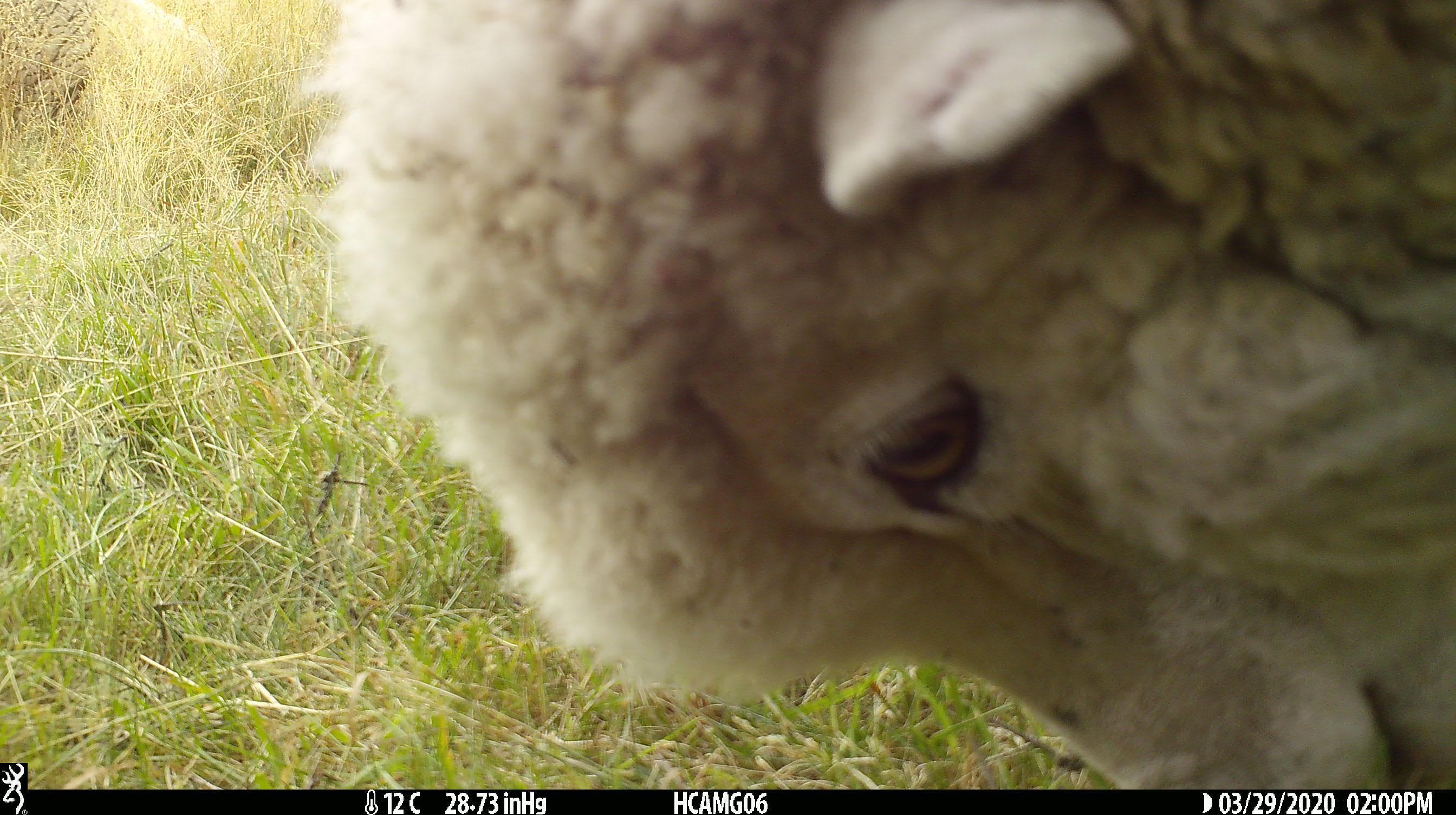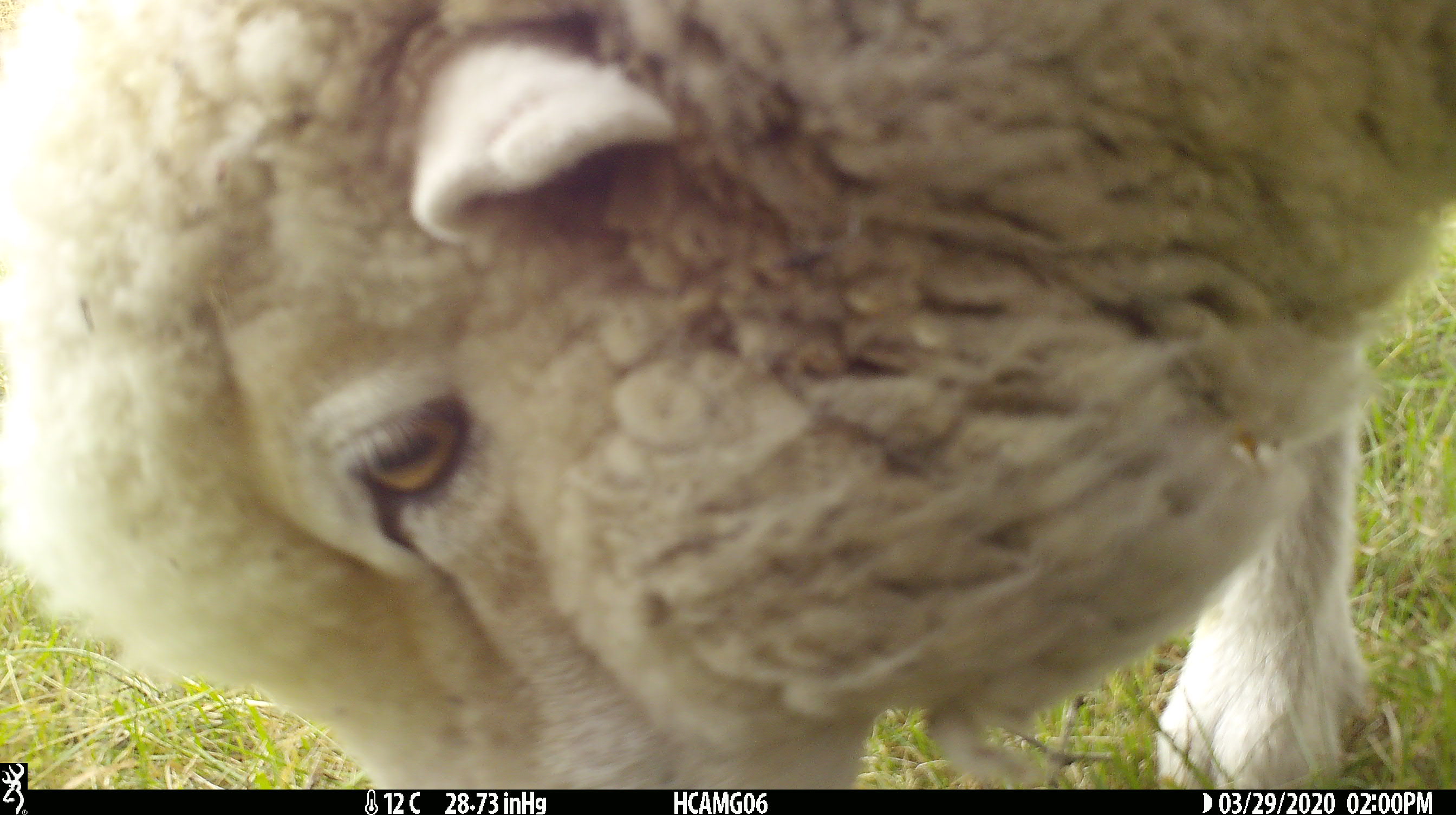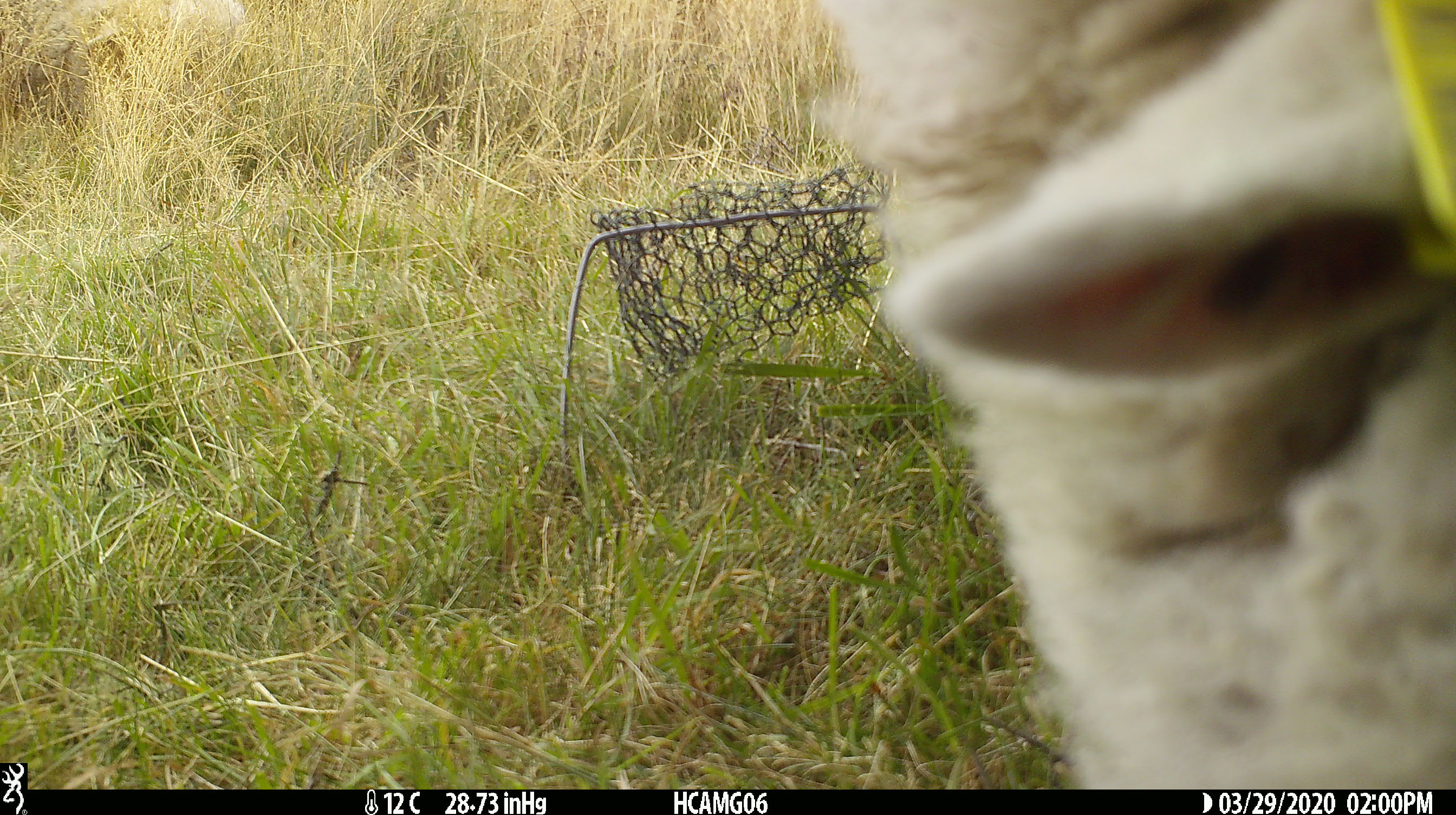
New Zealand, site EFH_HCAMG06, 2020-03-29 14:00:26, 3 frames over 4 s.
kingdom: Animalia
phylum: Chordata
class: Mammalia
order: Artiodactyla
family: Bovidae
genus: Ovis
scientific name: Ovis aries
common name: domestic sheep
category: sheep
Sheep (domestic sheep) (Ovis aries).